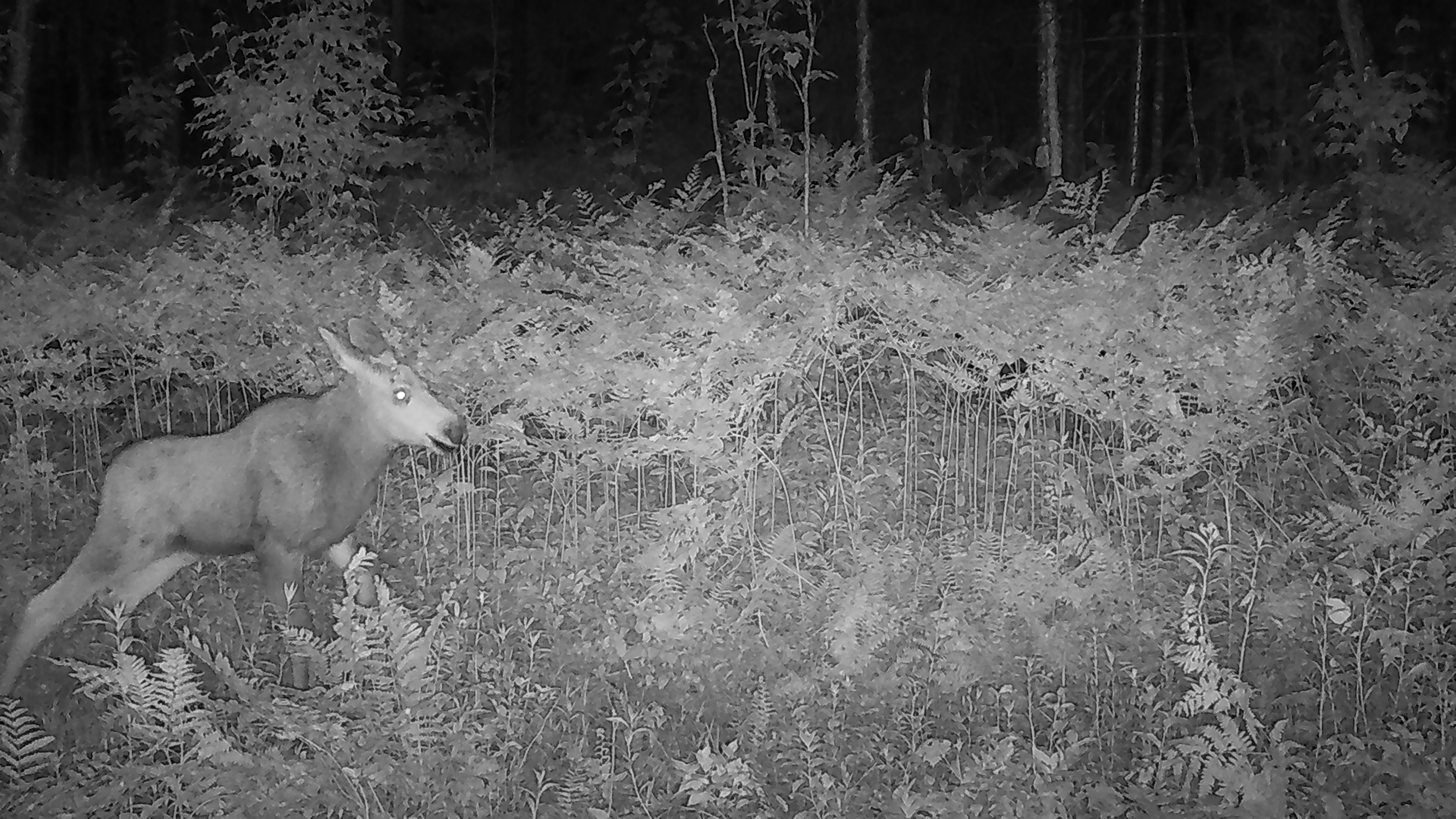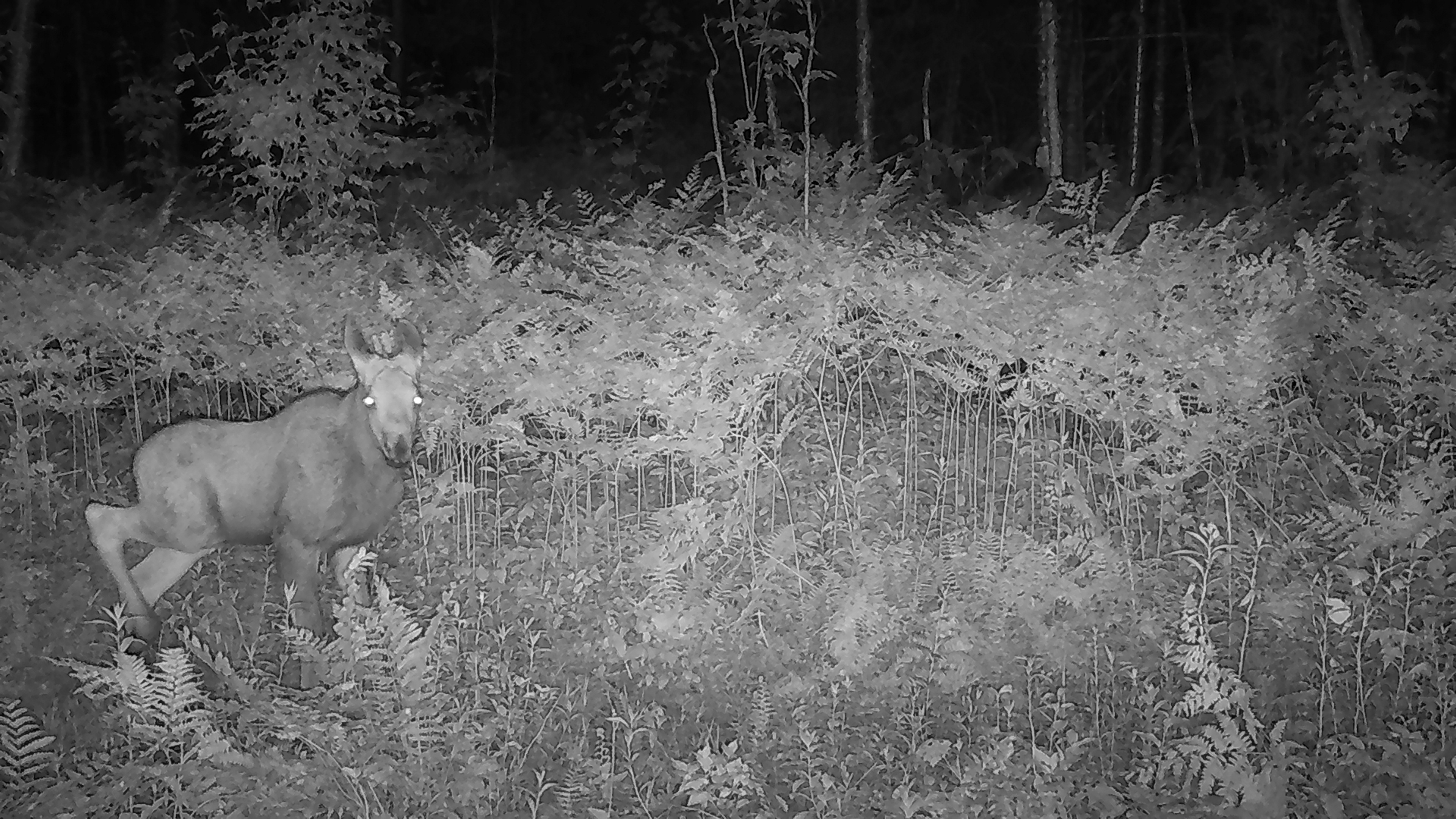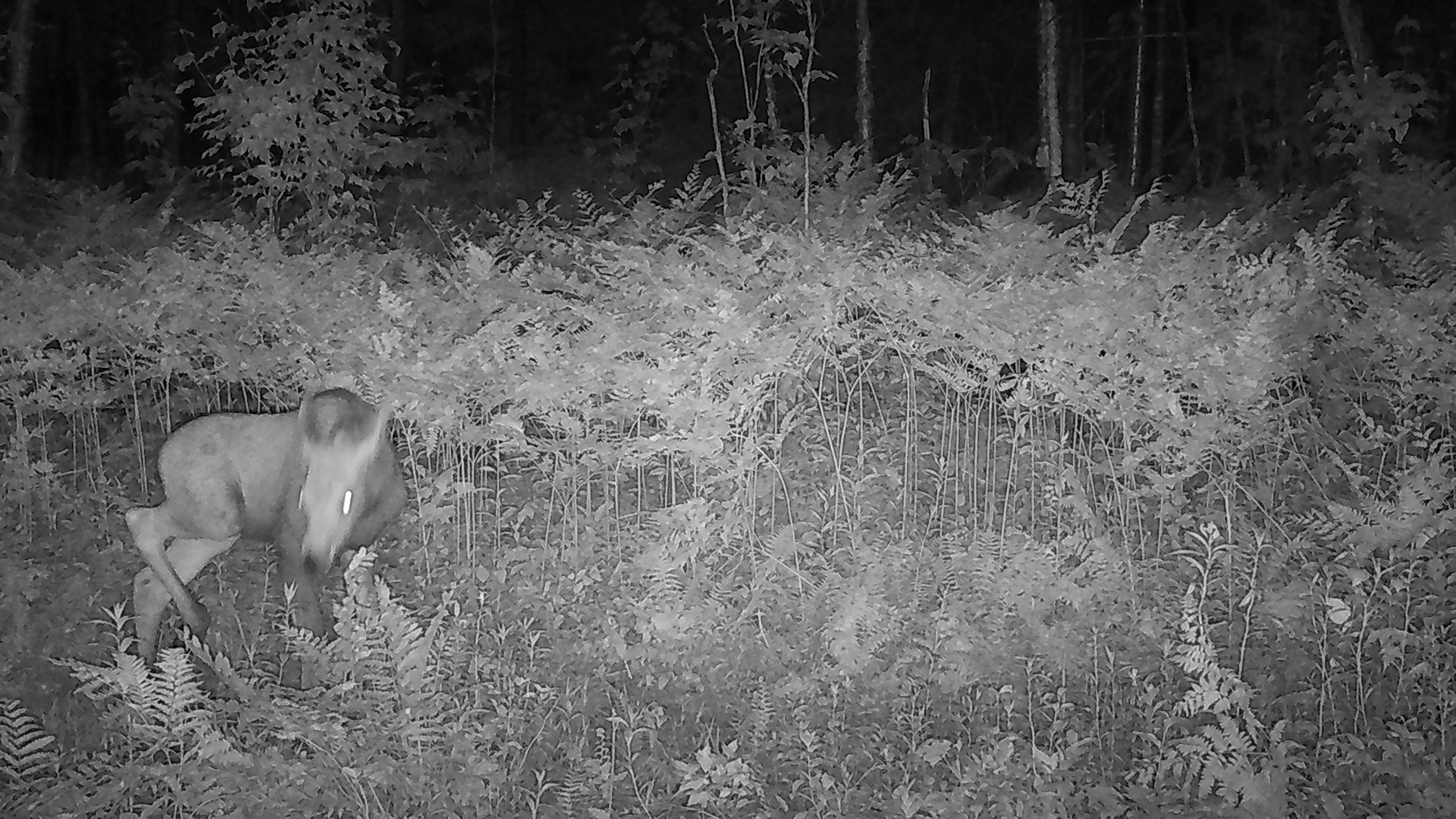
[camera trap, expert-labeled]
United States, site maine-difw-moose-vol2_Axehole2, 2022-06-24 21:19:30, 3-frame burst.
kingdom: Animalia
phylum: Chordata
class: Mammalia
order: Artiodactyla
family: Cervidae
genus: Alces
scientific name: Alces alces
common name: moose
Moose (Alces alces).